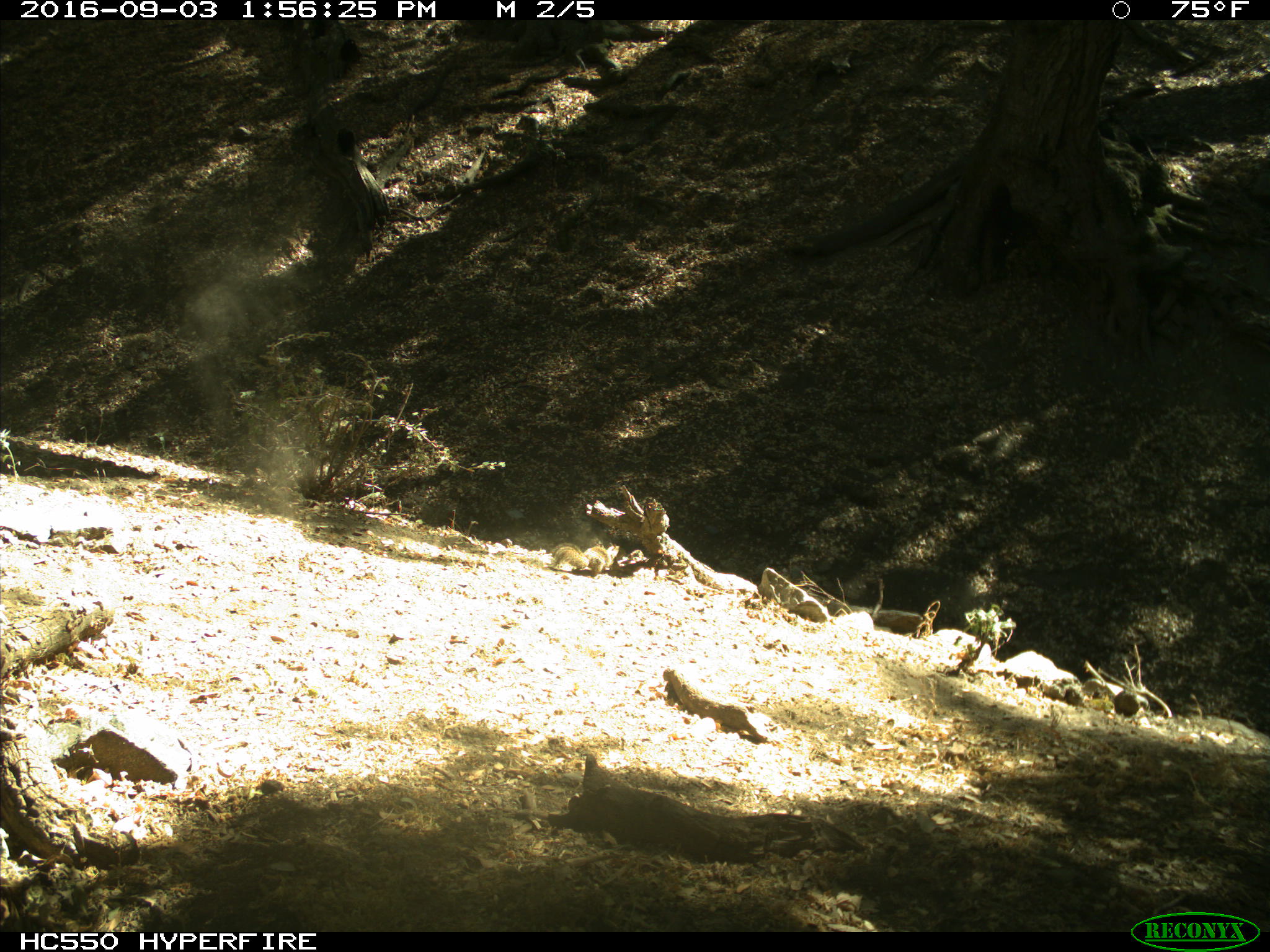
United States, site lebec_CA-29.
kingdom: Animalia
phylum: Chordata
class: Mammalia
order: Rodentia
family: Sciuridae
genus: Otospermophilus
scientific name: Otospermophilus beecheyi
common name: california ground squirrel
Otospermophilus beecheyi (california ground squirrel).